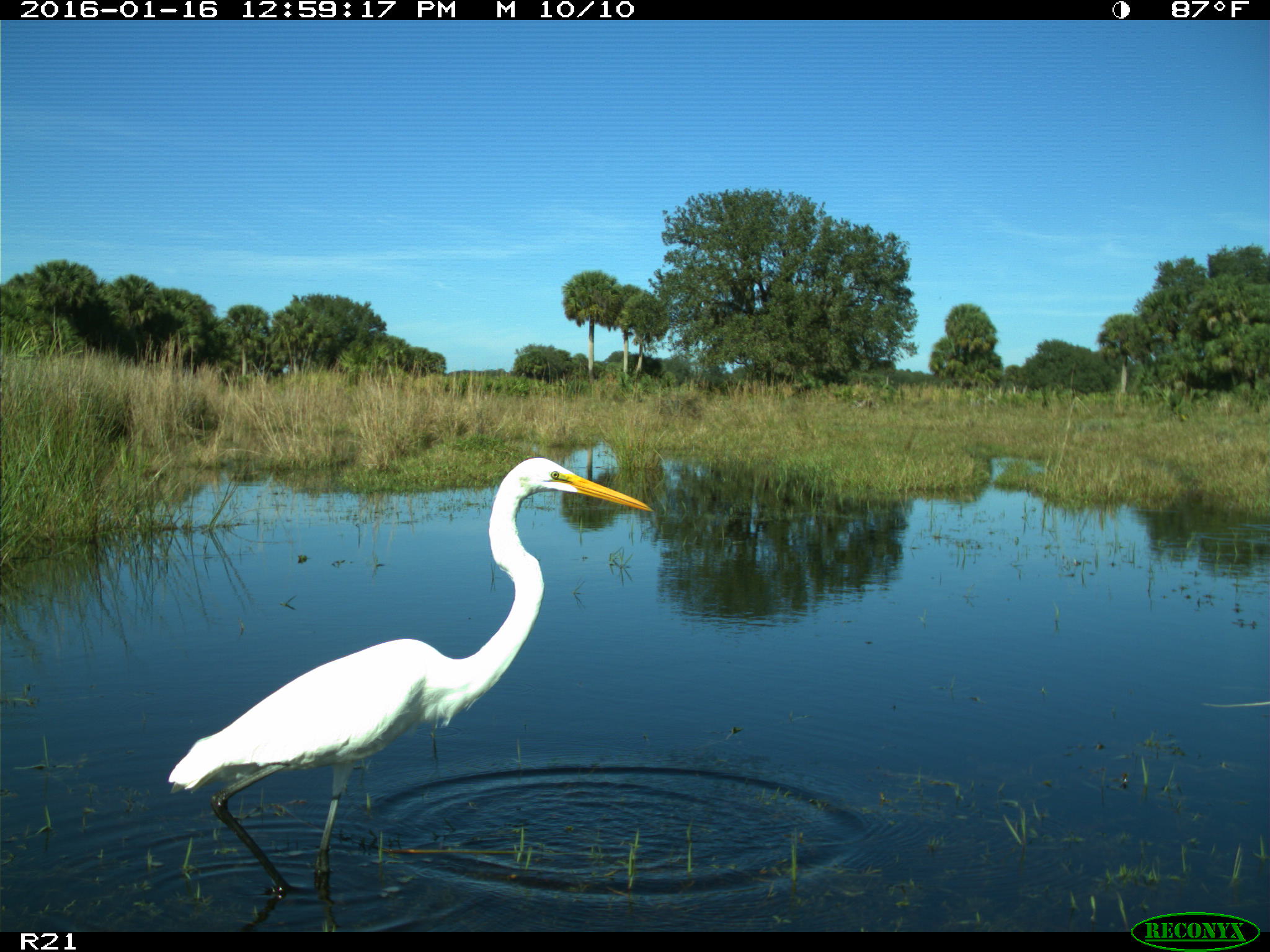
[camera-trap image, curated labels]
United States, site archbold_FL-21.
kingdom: Animalia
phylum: Chordata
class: Aves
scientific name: Aves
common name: birds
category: unidentified bird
Unidentified bird (birds) (Aves).